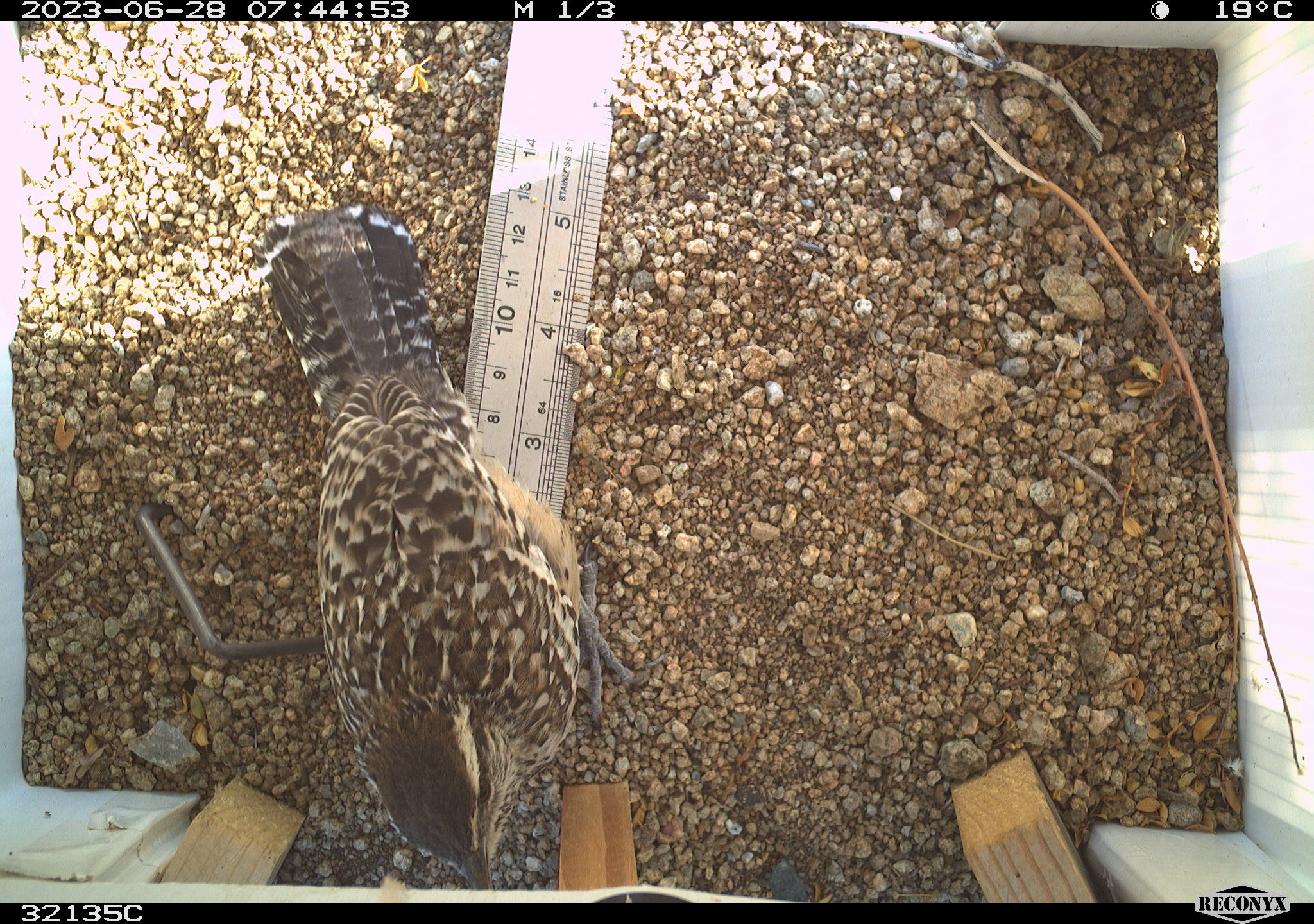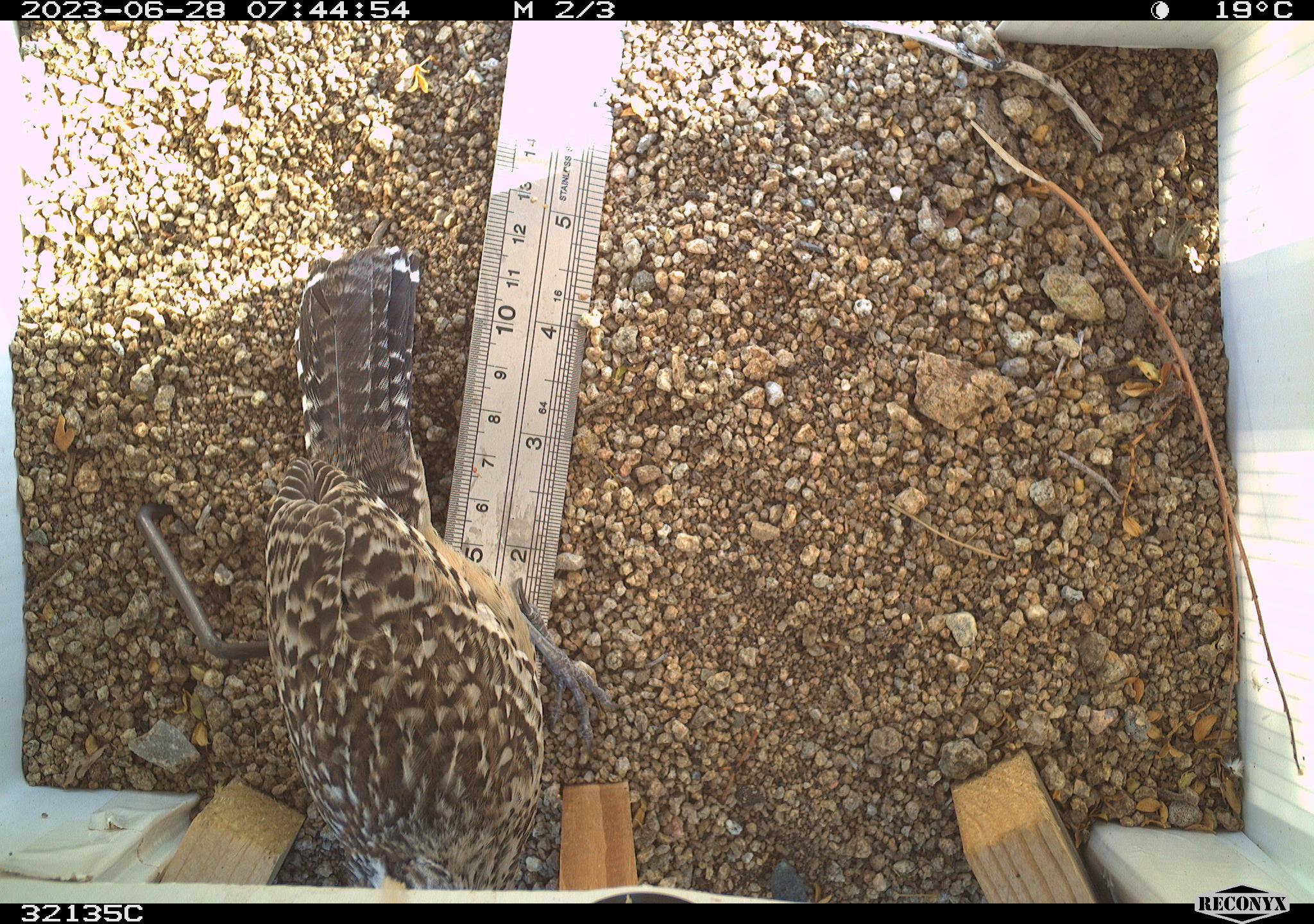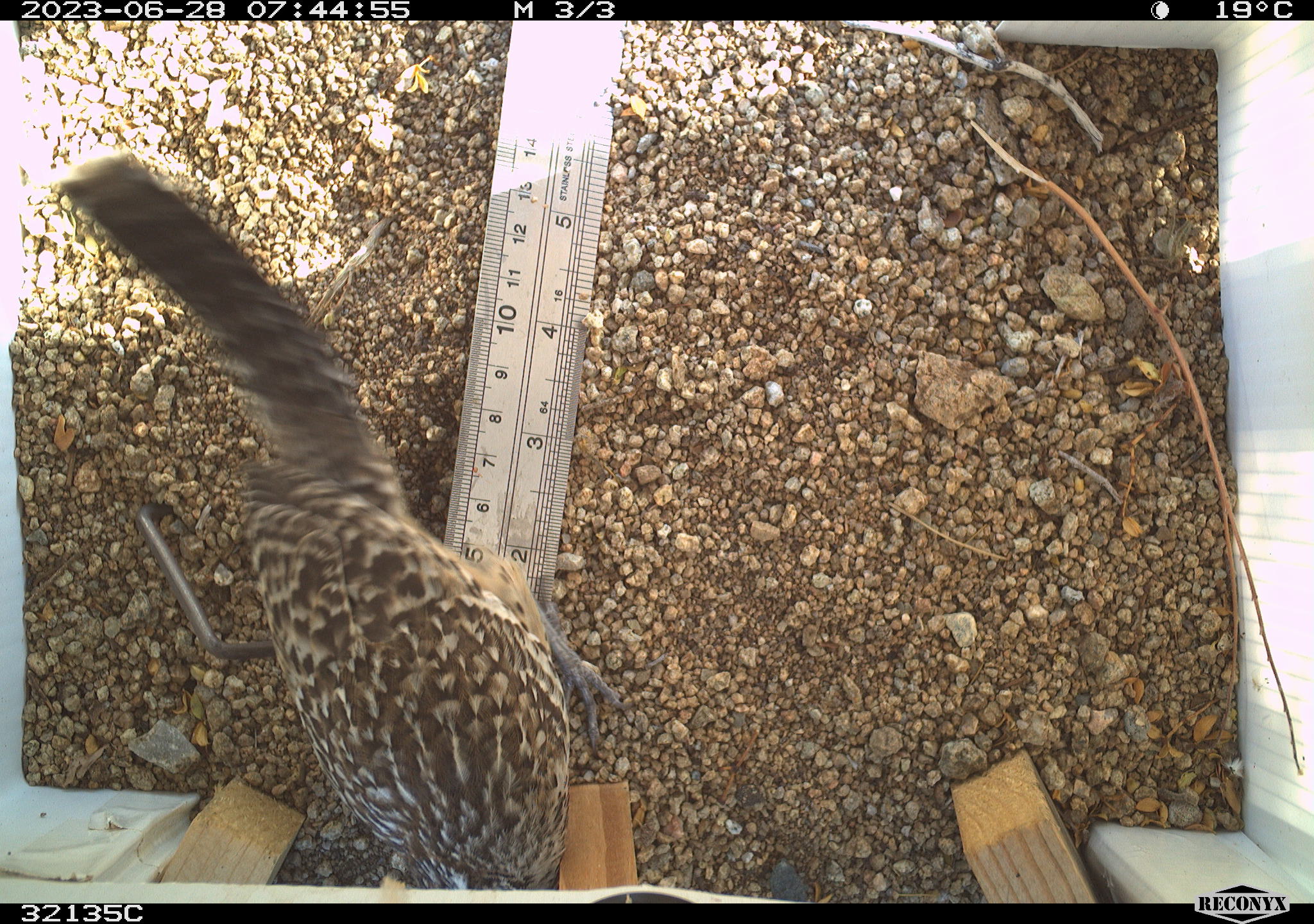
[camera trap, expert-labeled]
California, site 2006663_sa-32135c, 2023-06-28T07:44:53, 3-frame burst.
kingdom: Animalia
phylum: Chordata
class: Aves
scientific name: Aves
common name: bird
Bird (Aves).